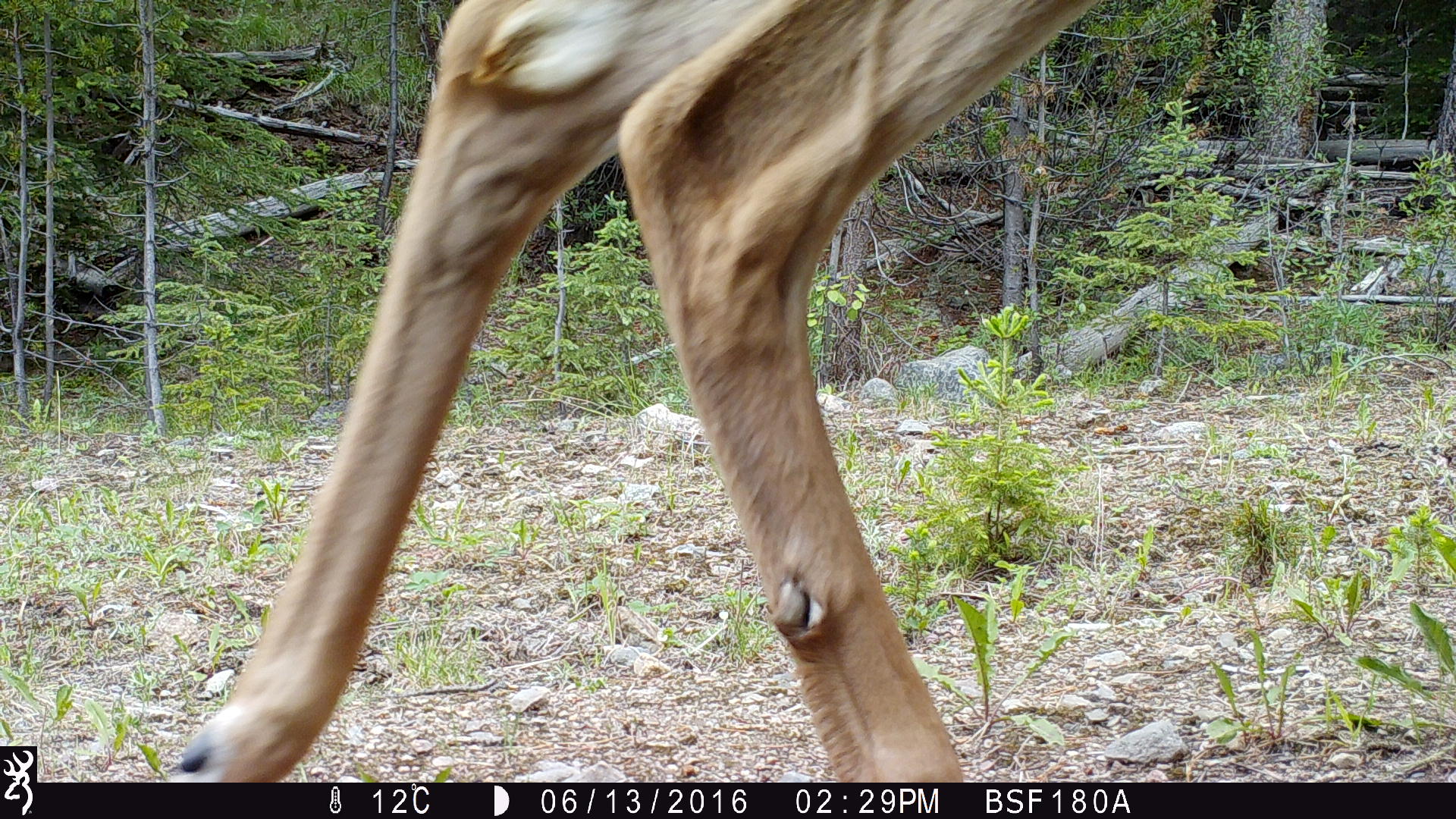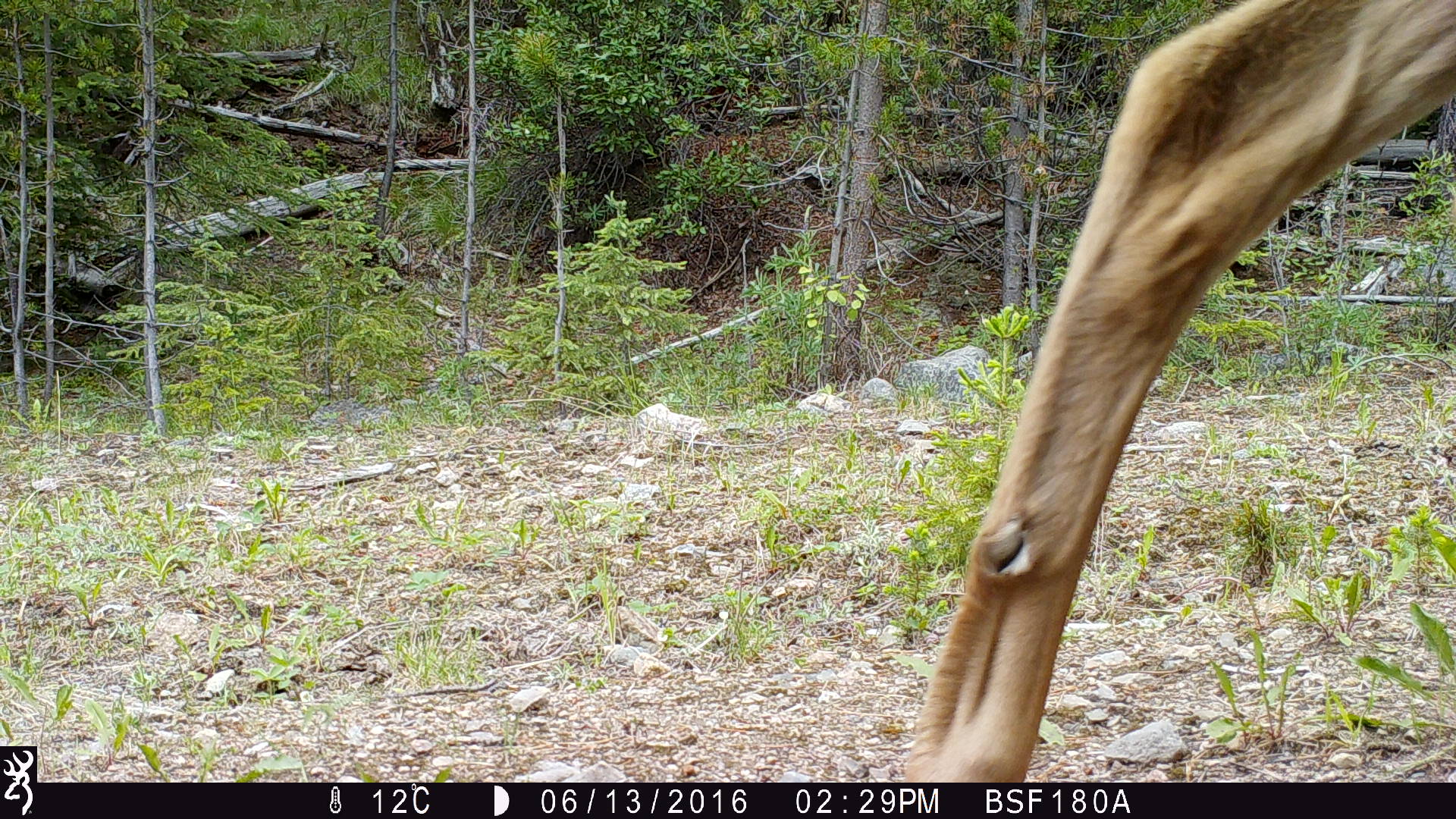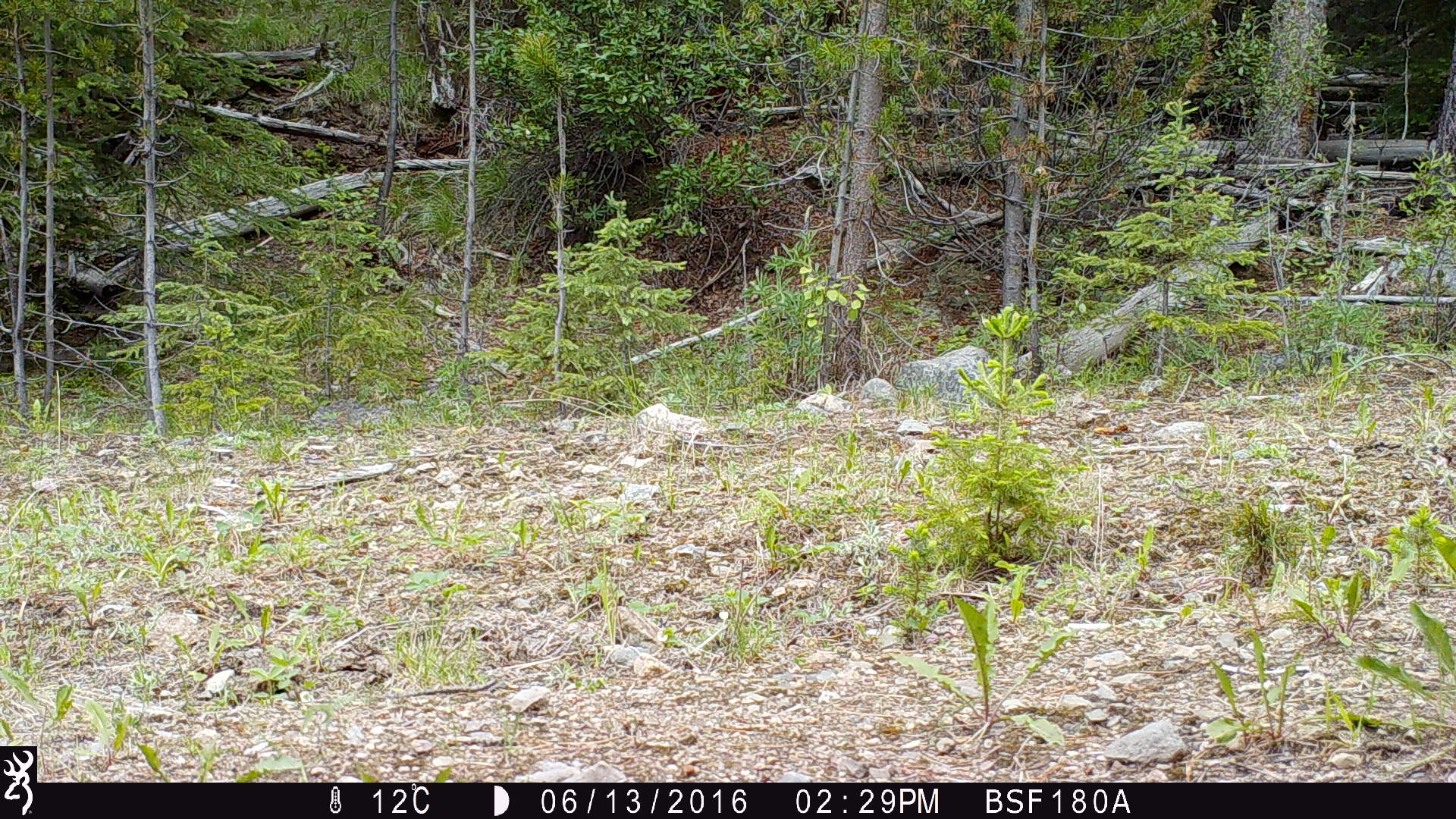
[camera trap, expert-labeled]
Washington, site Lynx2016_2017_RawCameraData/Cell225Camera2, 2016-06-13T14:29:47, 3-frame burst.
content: unidentified animal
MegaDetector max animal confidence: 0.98